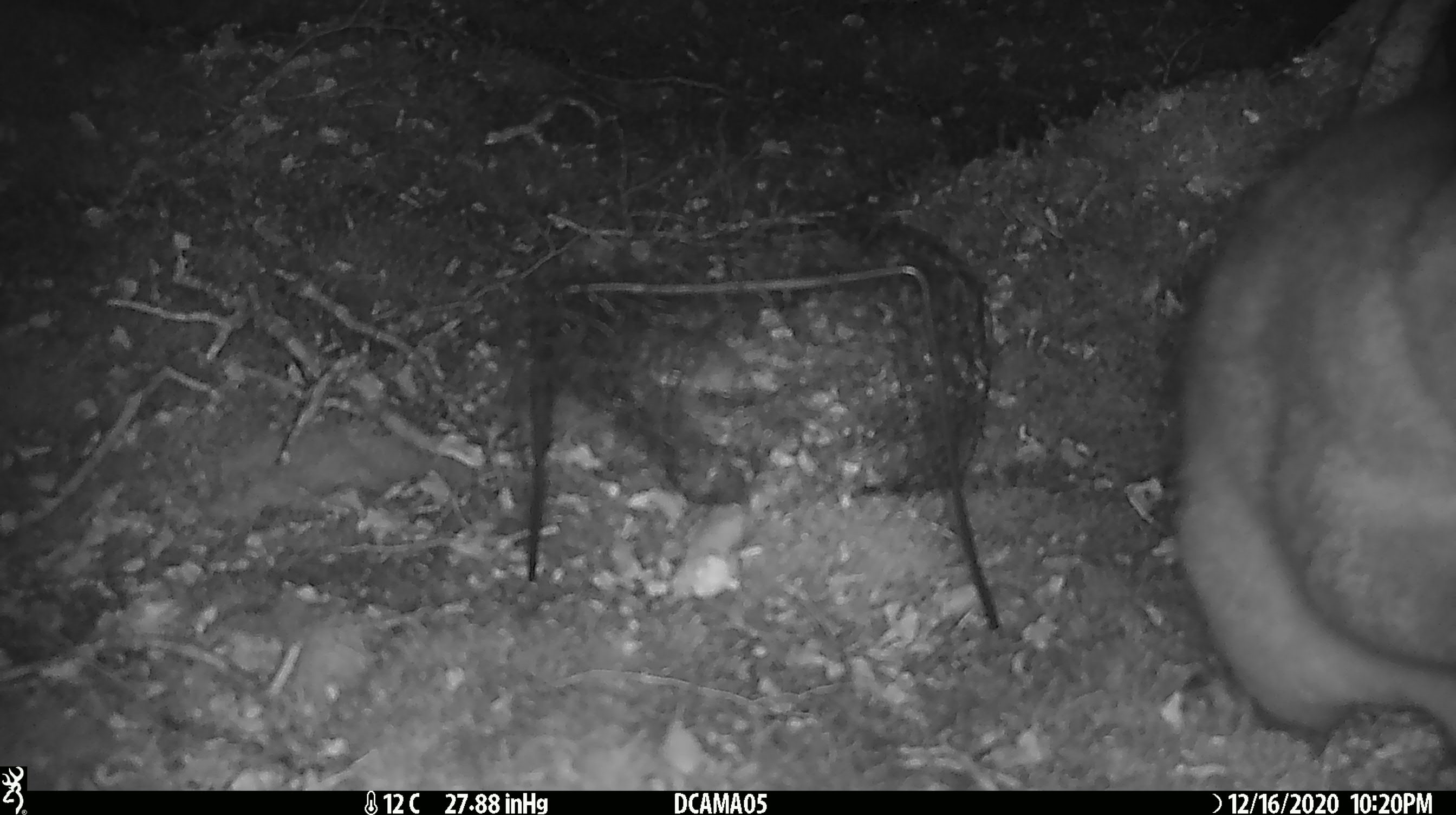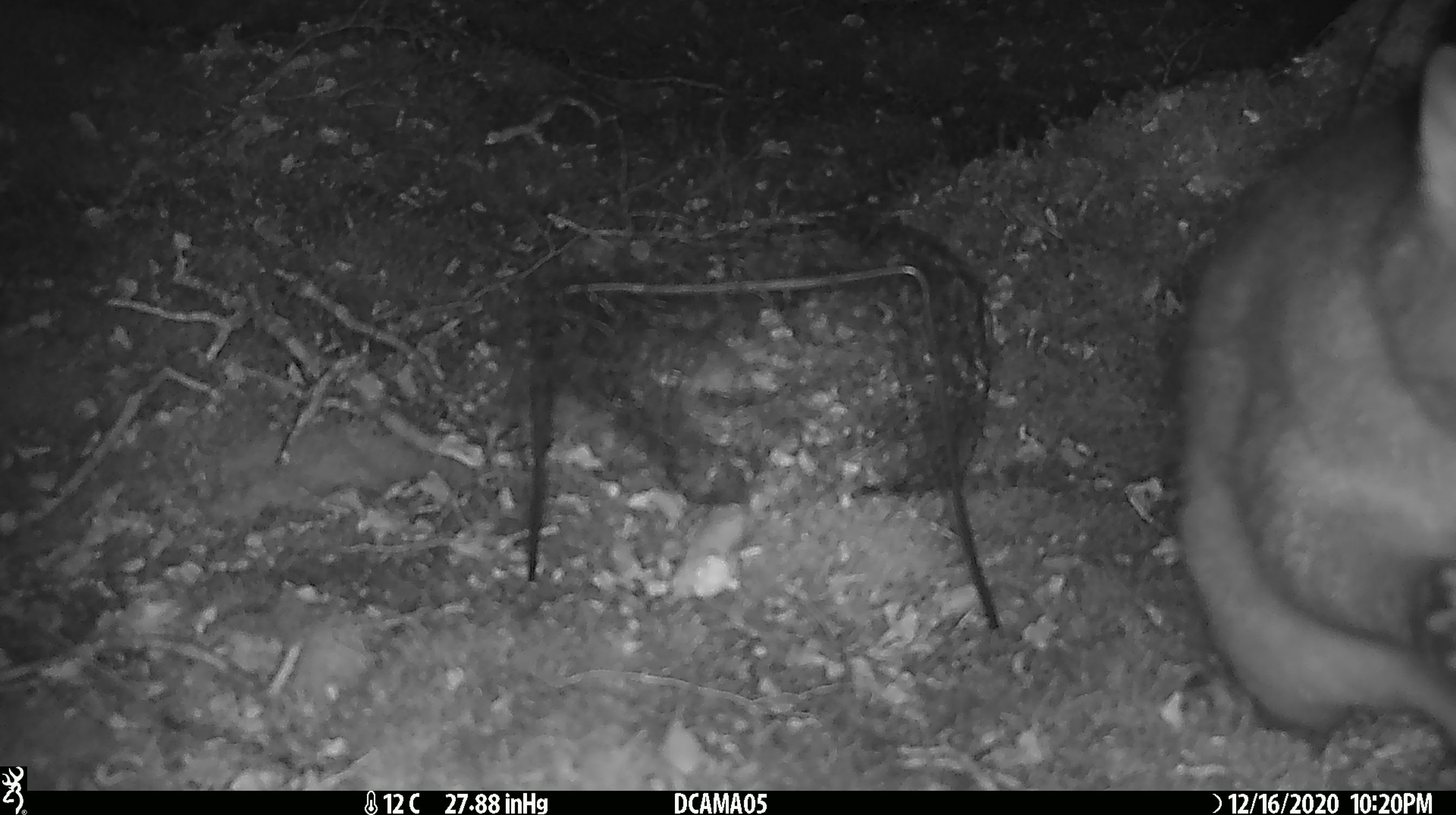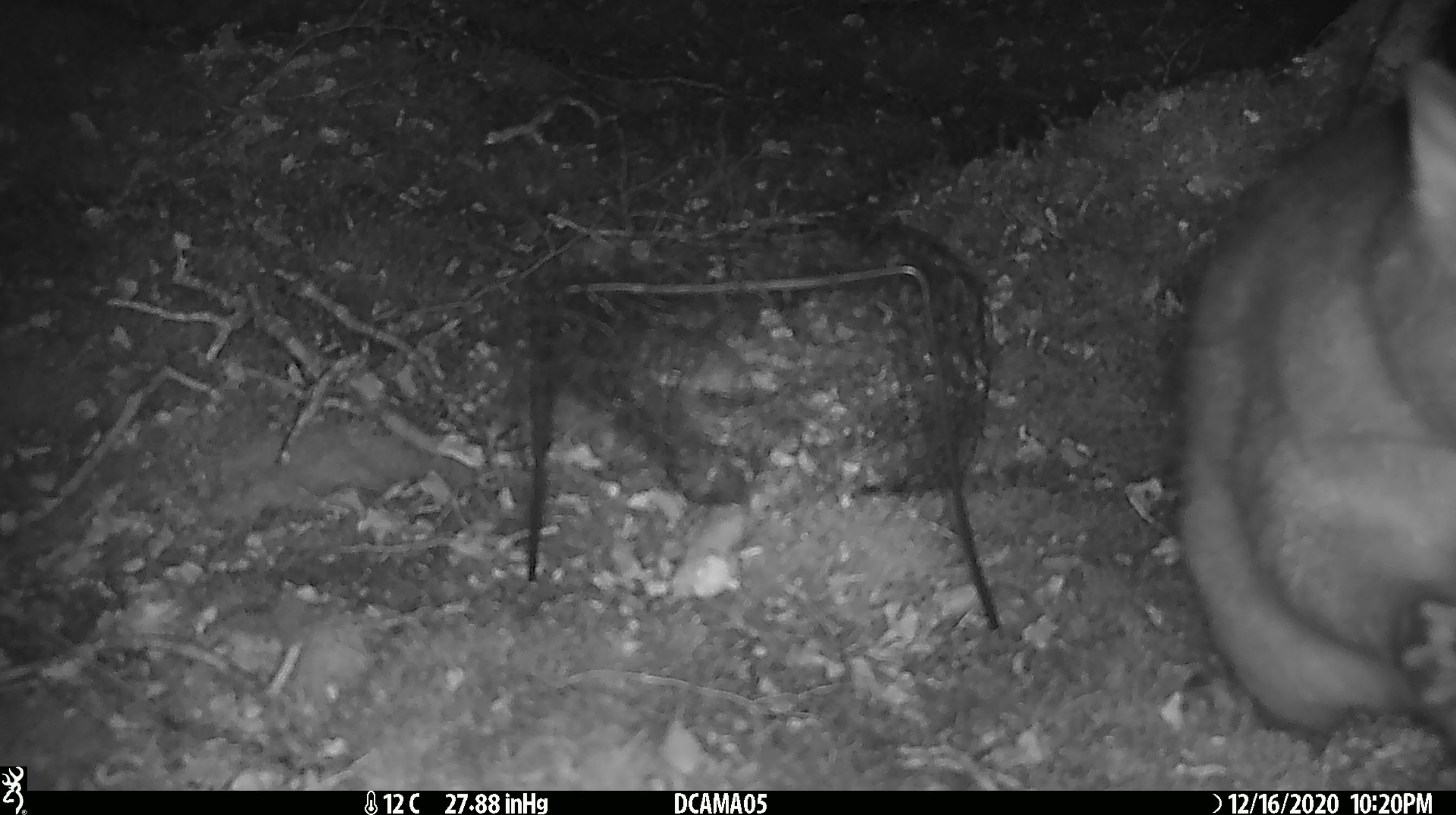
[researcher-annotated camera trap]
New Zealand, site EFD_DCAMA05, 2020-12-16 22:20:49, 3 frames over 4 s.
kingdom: Animalia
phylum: Chordata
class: Mammalia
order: Diprotodontia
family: Phalangeridae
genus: Trichosurus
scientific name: Trichosurus vulpecula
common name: common brushtail possum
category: possum